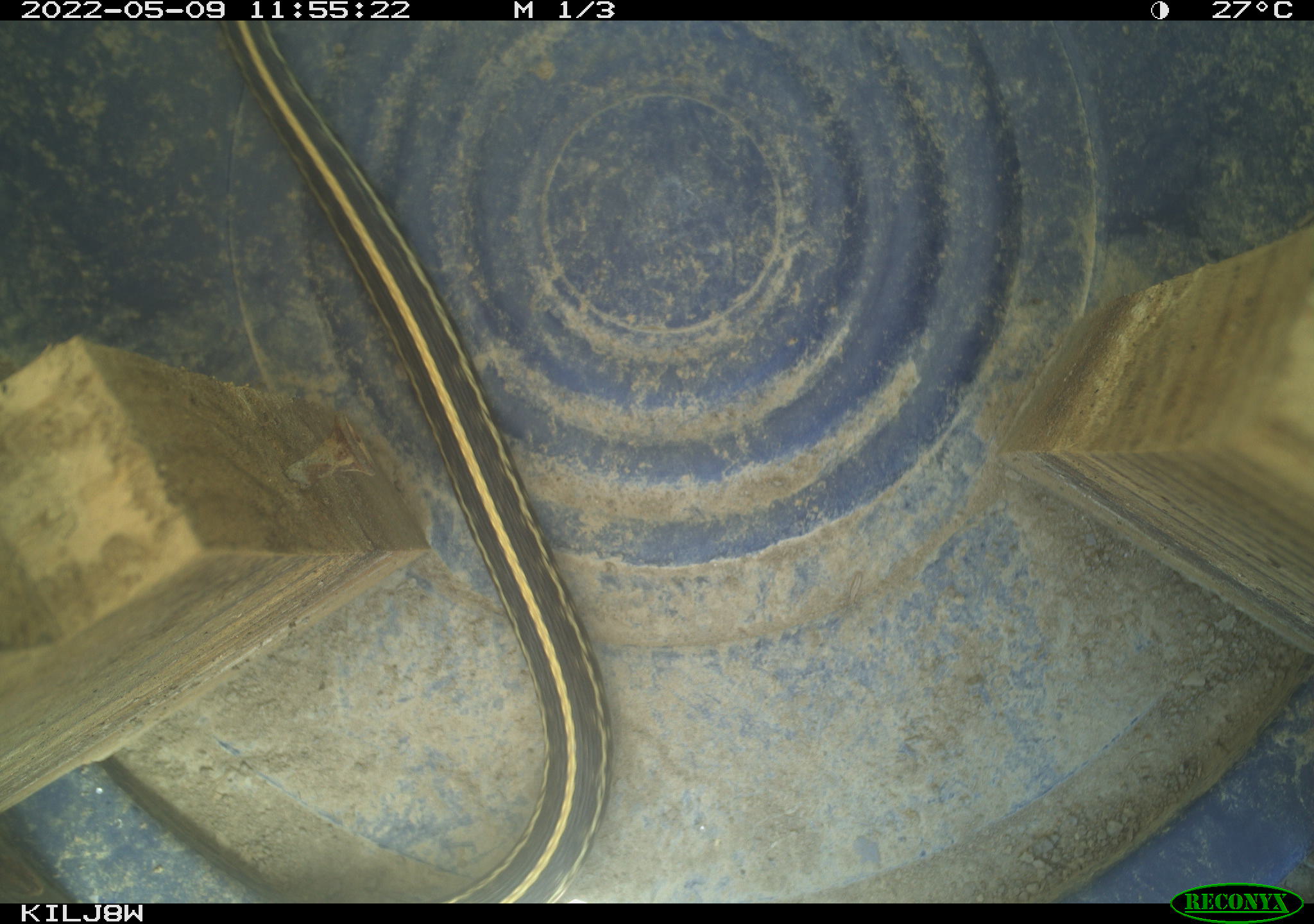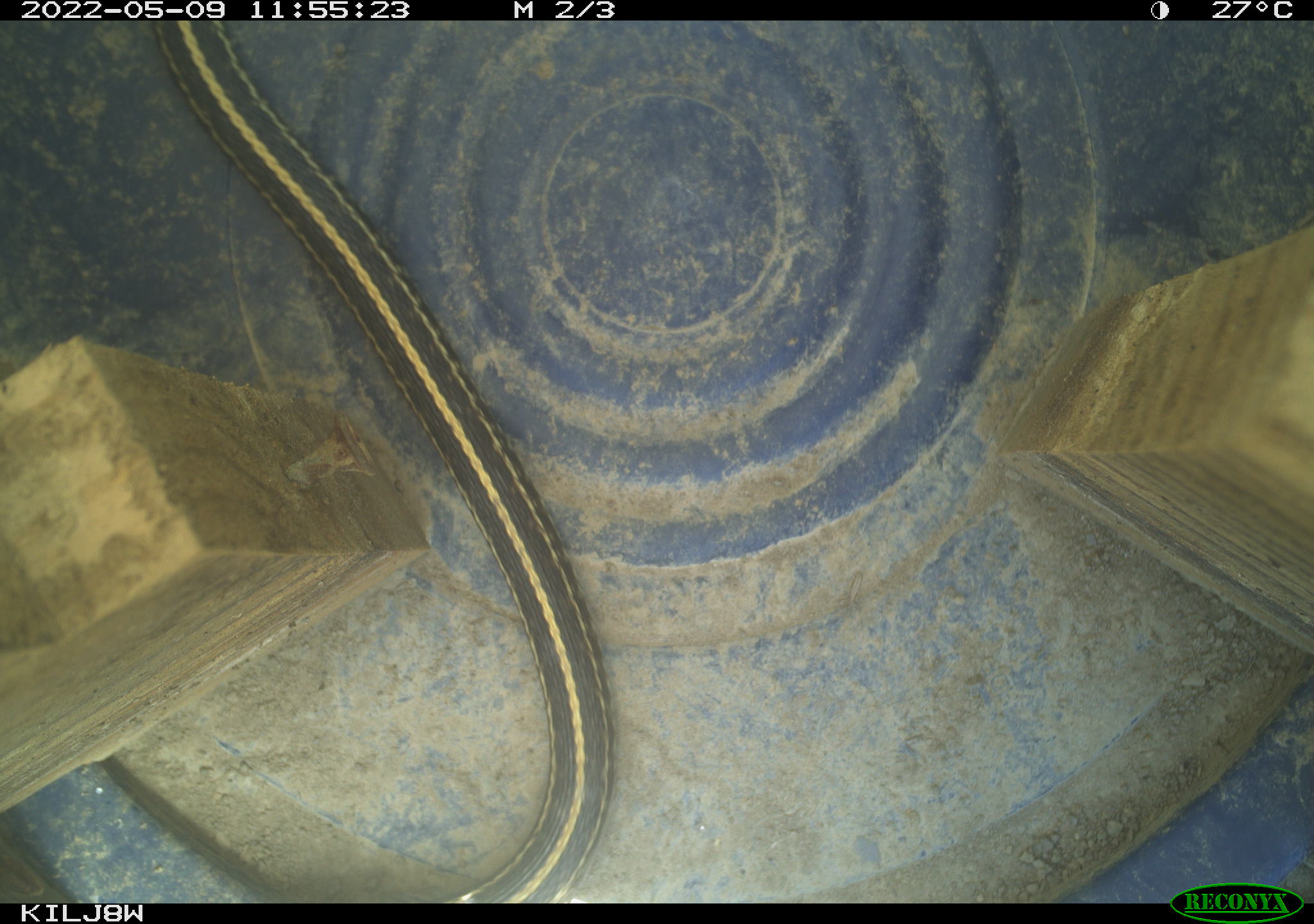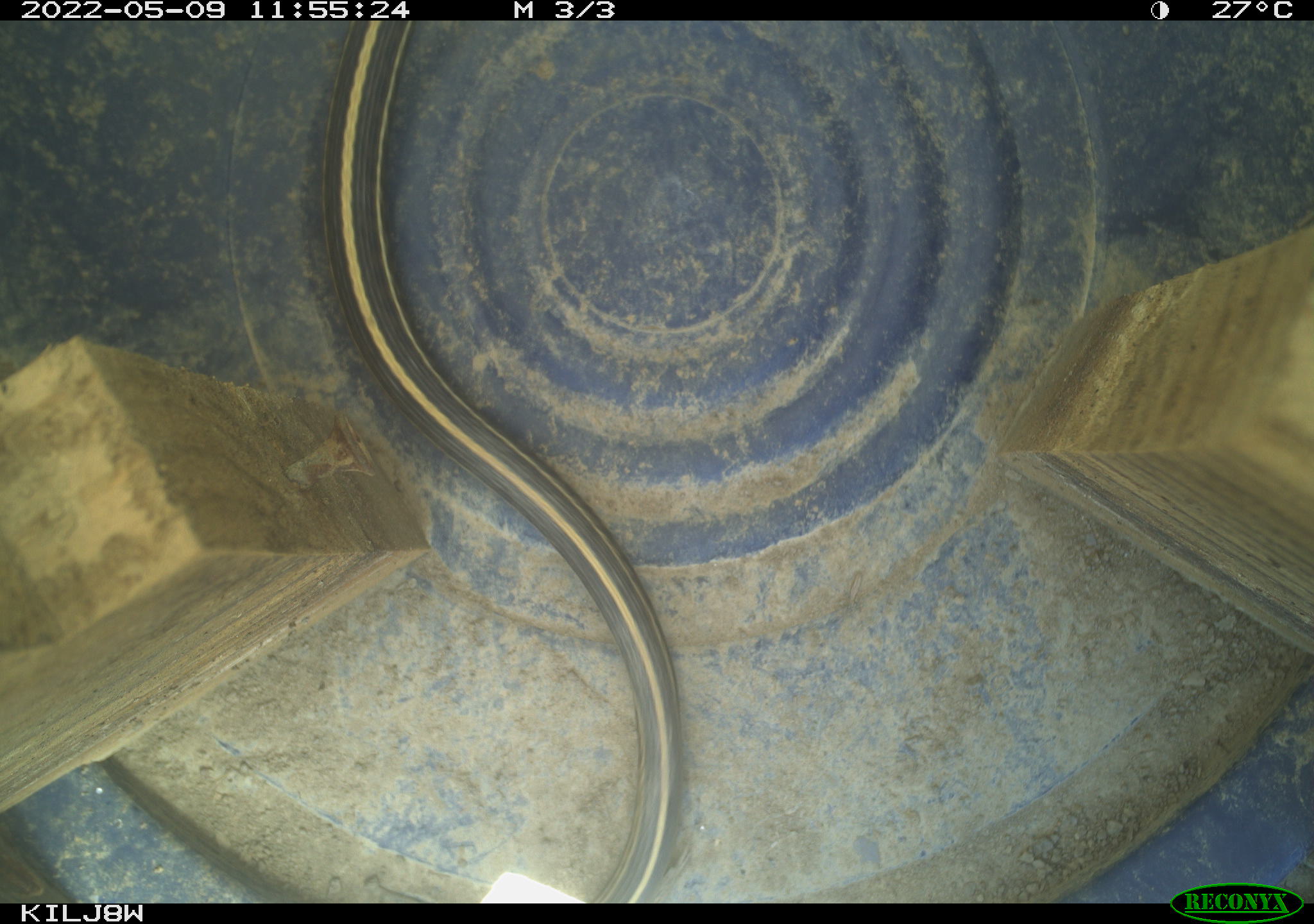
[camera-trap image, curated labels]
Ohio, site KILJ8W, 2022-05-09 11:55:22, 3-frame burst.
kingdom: Animalia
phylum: Chordata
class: Reptilia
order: Squamata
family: Colubridae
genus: Thamnophis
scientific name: Thamnophis sirtalis sirtalis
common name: eastern gartersnake